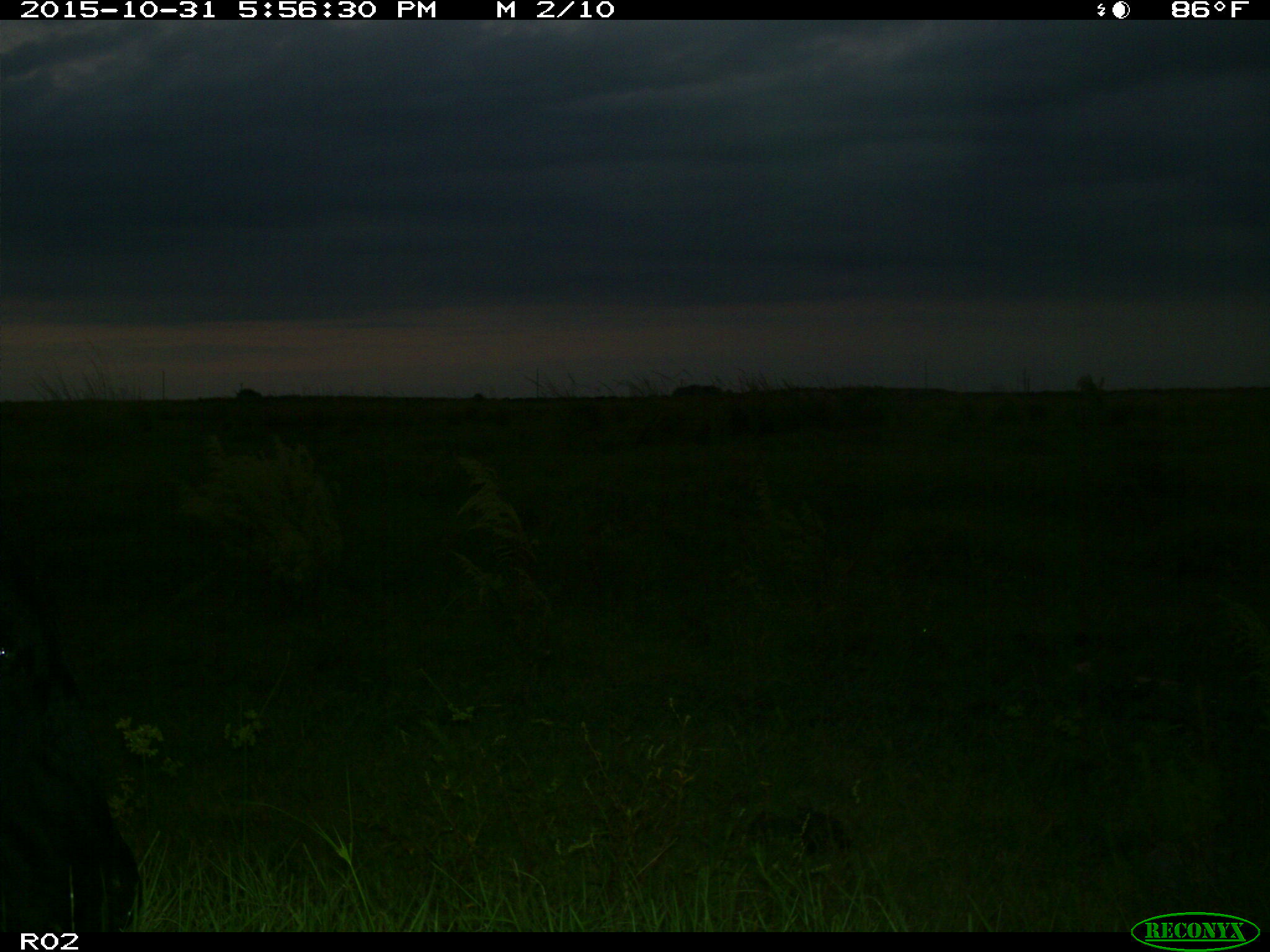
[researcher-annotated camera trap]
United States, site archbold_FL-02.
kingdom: Animalia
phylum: Chordata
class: Mammalia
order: Artiodactyla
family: Bovidae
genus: Bos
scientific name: Bos taurus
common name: domestic cow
Bos taurus (domestic cow).